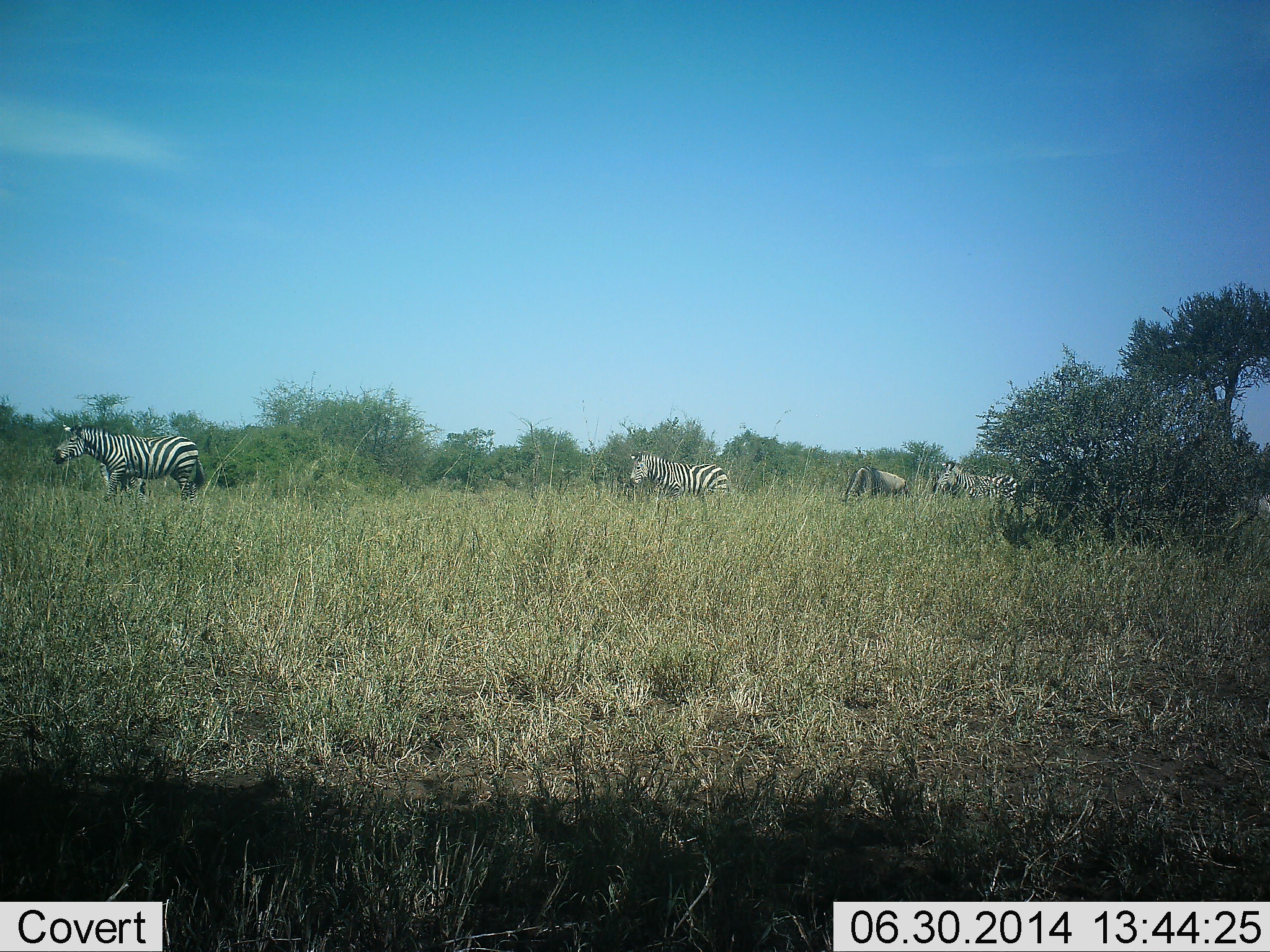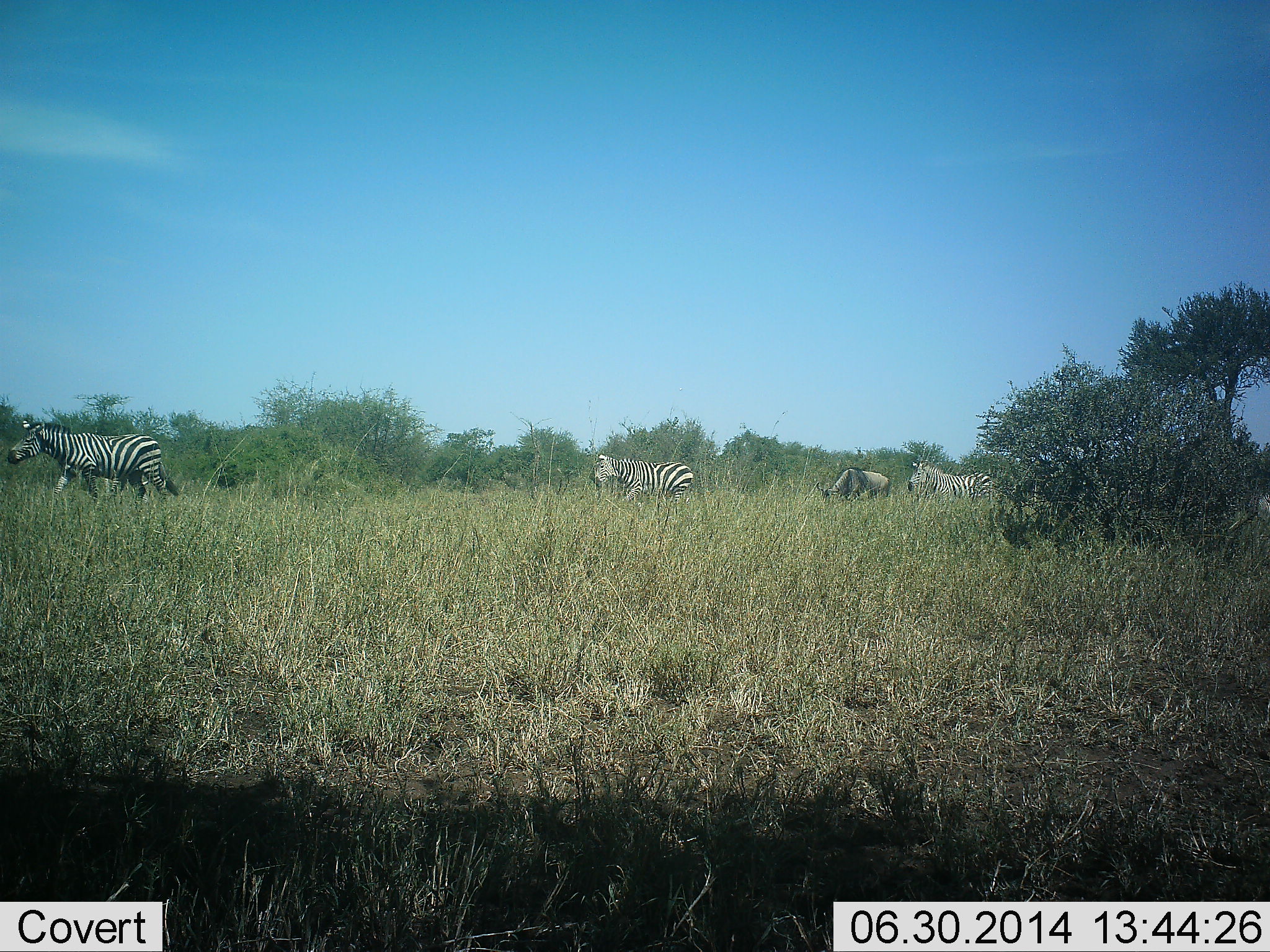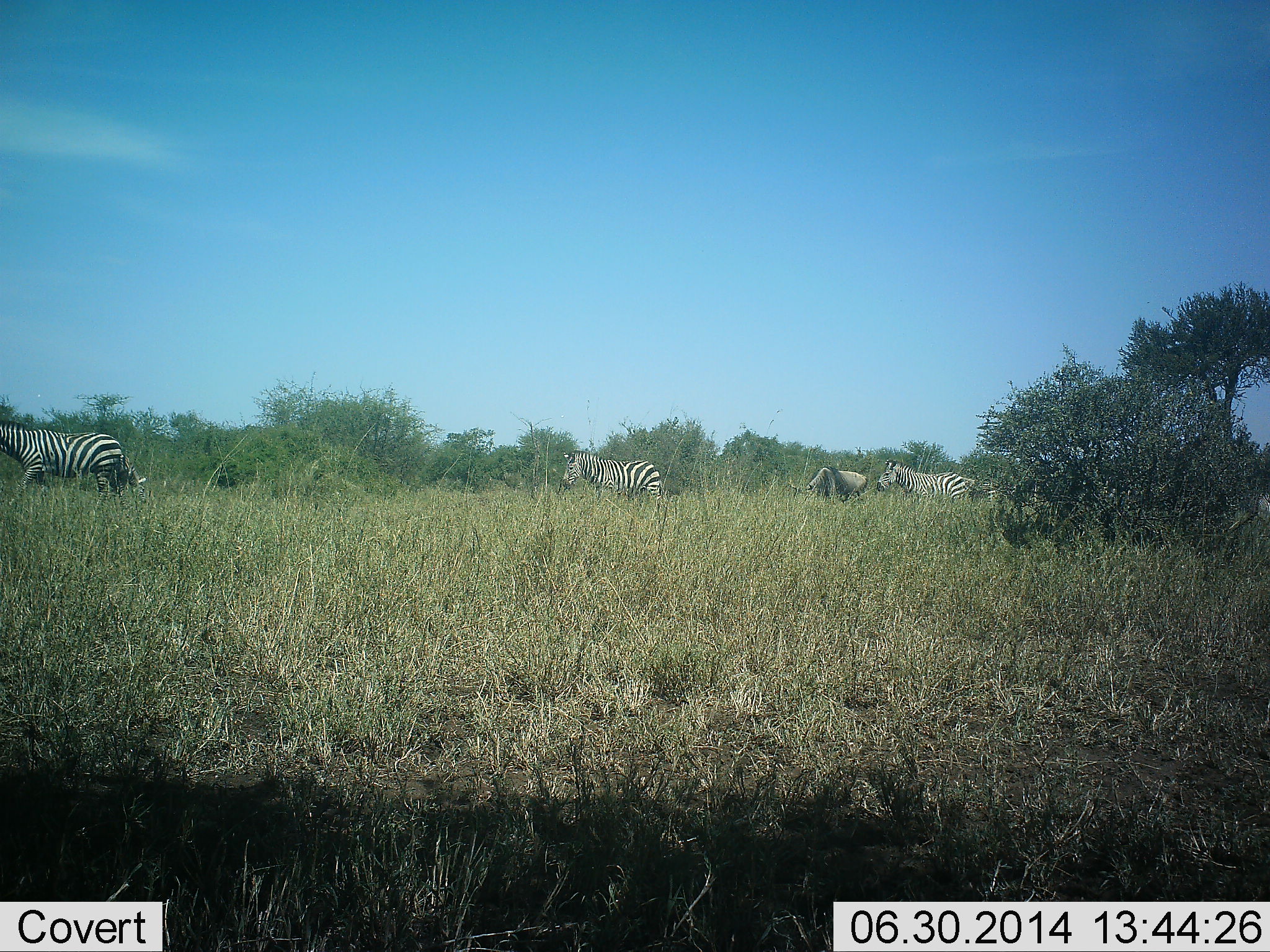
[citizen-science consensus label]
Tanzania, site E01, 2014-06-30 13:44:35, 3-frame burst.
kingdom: Animalia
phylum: Chordata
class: Mammalia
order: Perissodactyla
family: Equidae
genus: Equus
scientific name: Equus quagga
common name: plains zebra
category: zebra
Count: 4.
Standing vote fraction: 0%.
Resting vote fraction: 0%.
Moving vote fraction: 95%.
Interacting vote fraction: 0%.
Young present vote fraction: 0%.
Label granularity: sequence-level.